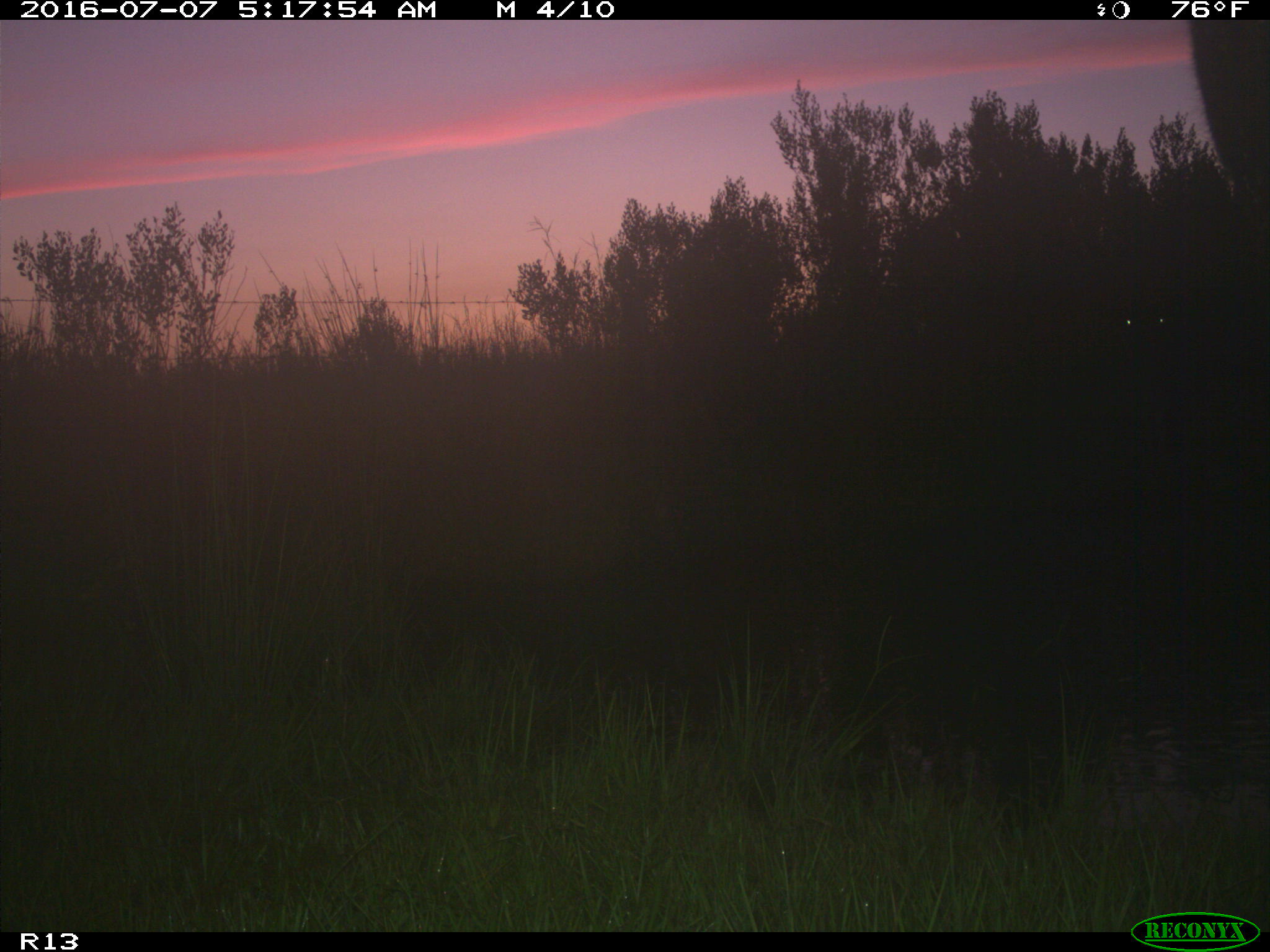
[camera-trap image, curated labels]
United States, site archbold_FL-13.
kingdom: Animalia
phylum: Chordata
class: Mammalia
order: Artiodactyla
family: Bovidae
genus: Bos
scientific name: Bos taurus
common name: domestic cow